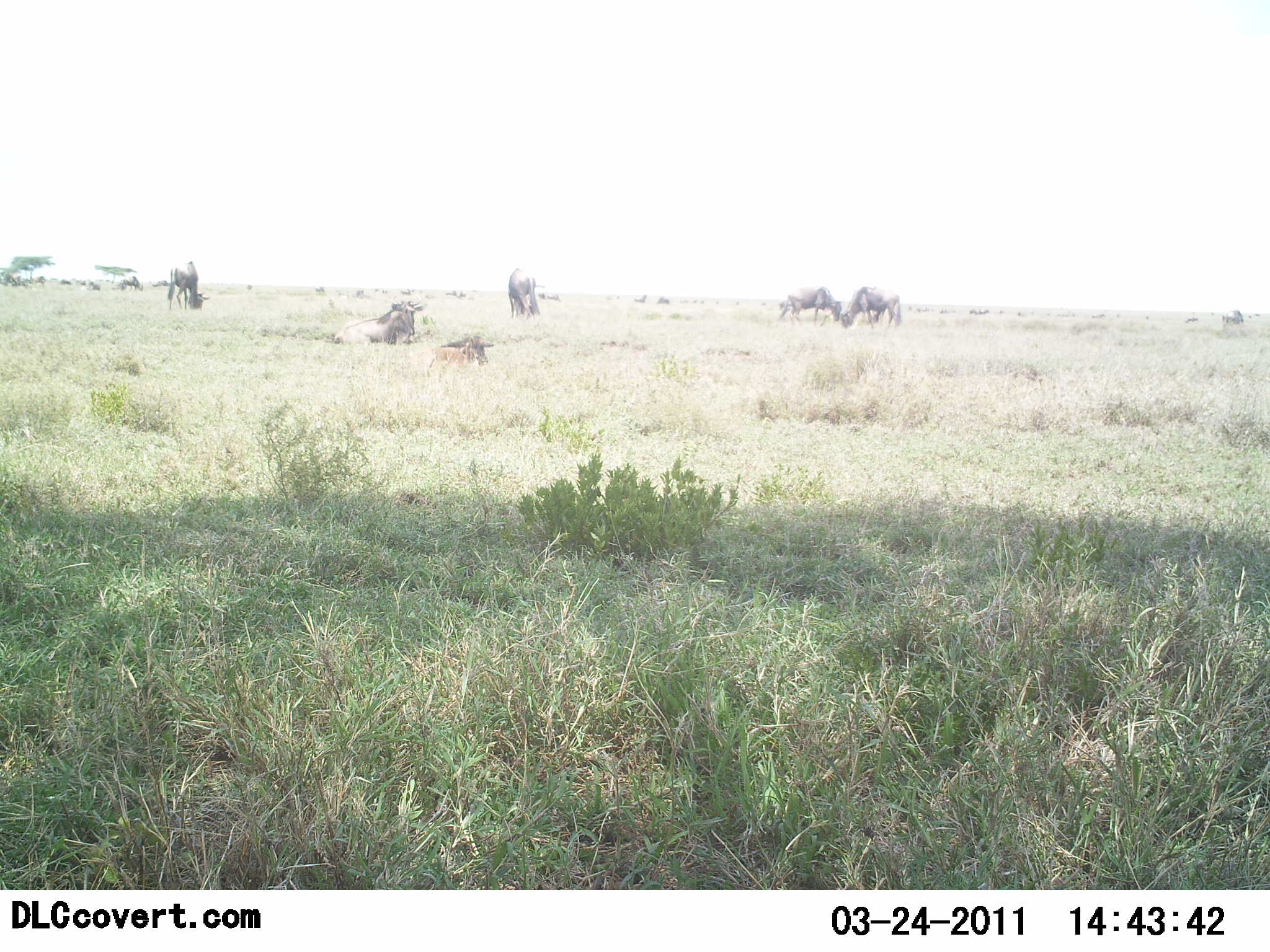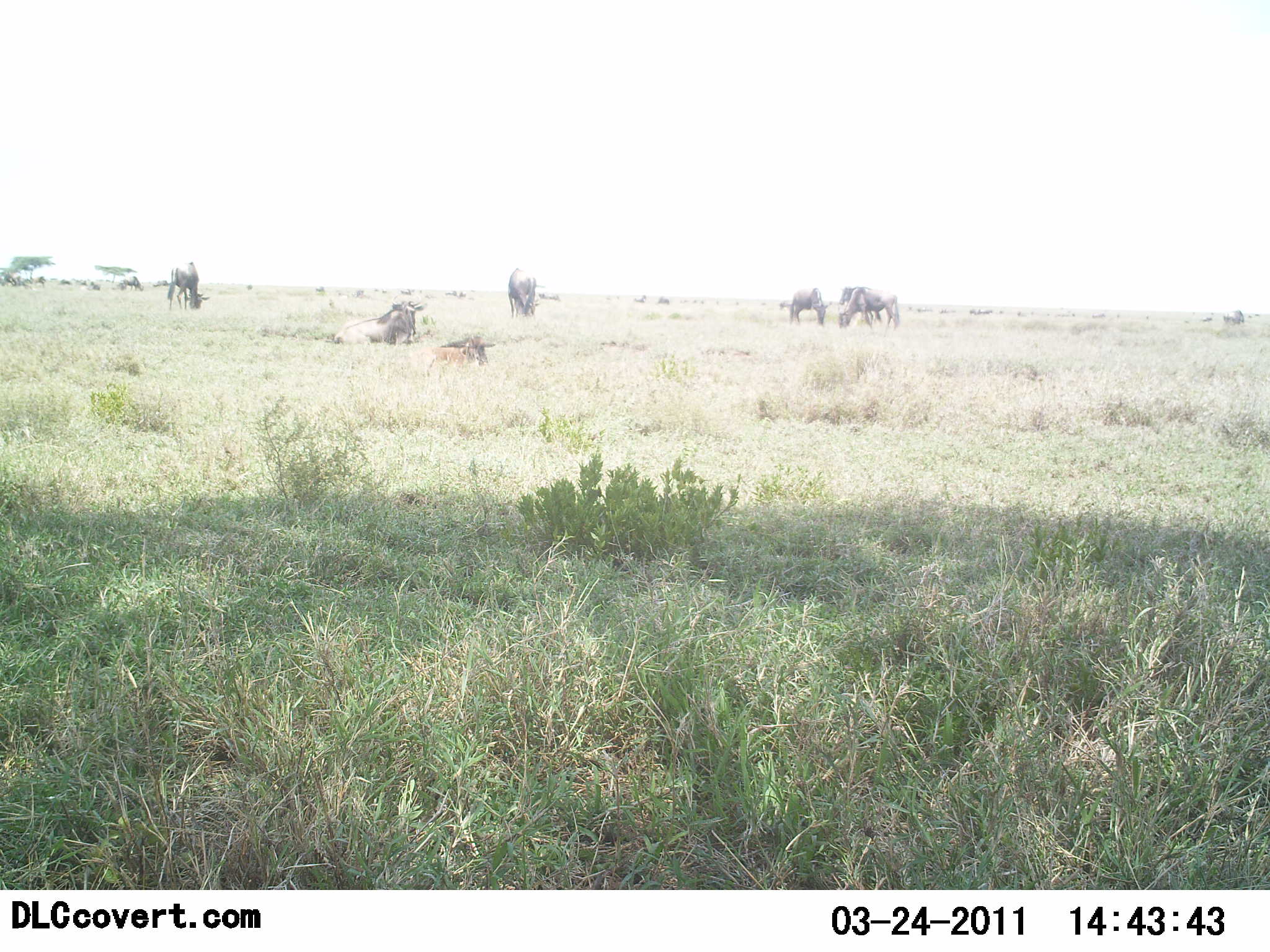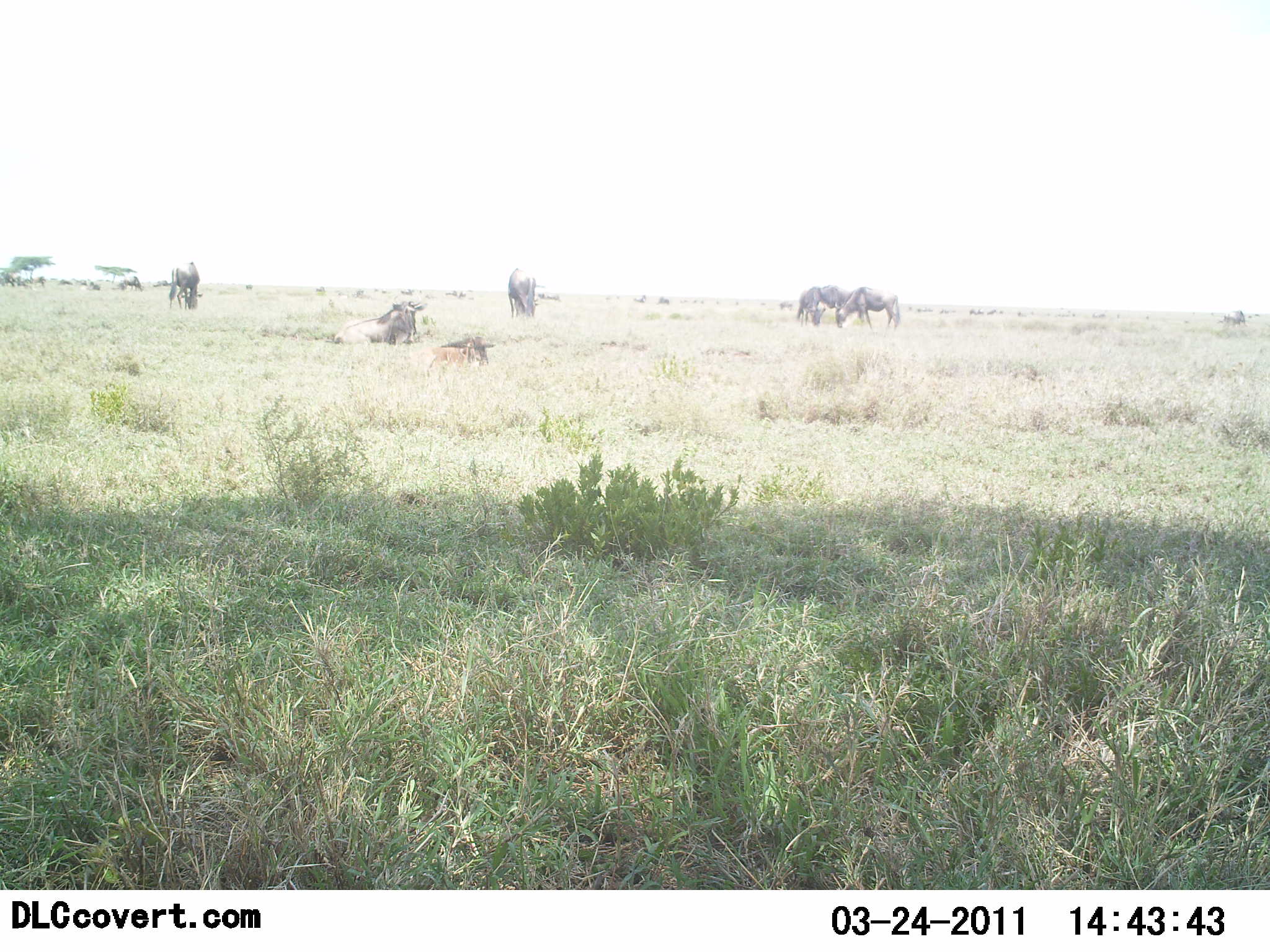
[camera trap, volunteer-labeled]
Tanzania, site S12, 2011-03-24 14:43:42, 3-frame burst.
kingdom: Animalia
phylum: Chordata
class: Mammalia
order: Artiodactyla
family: Bovidae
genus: Connochaetes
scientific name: Connochaetes taurinus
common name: blue wildebeest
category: wildebeest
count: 6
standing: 50%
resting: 33%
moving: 17%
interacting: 0%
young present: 0%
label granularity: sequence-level